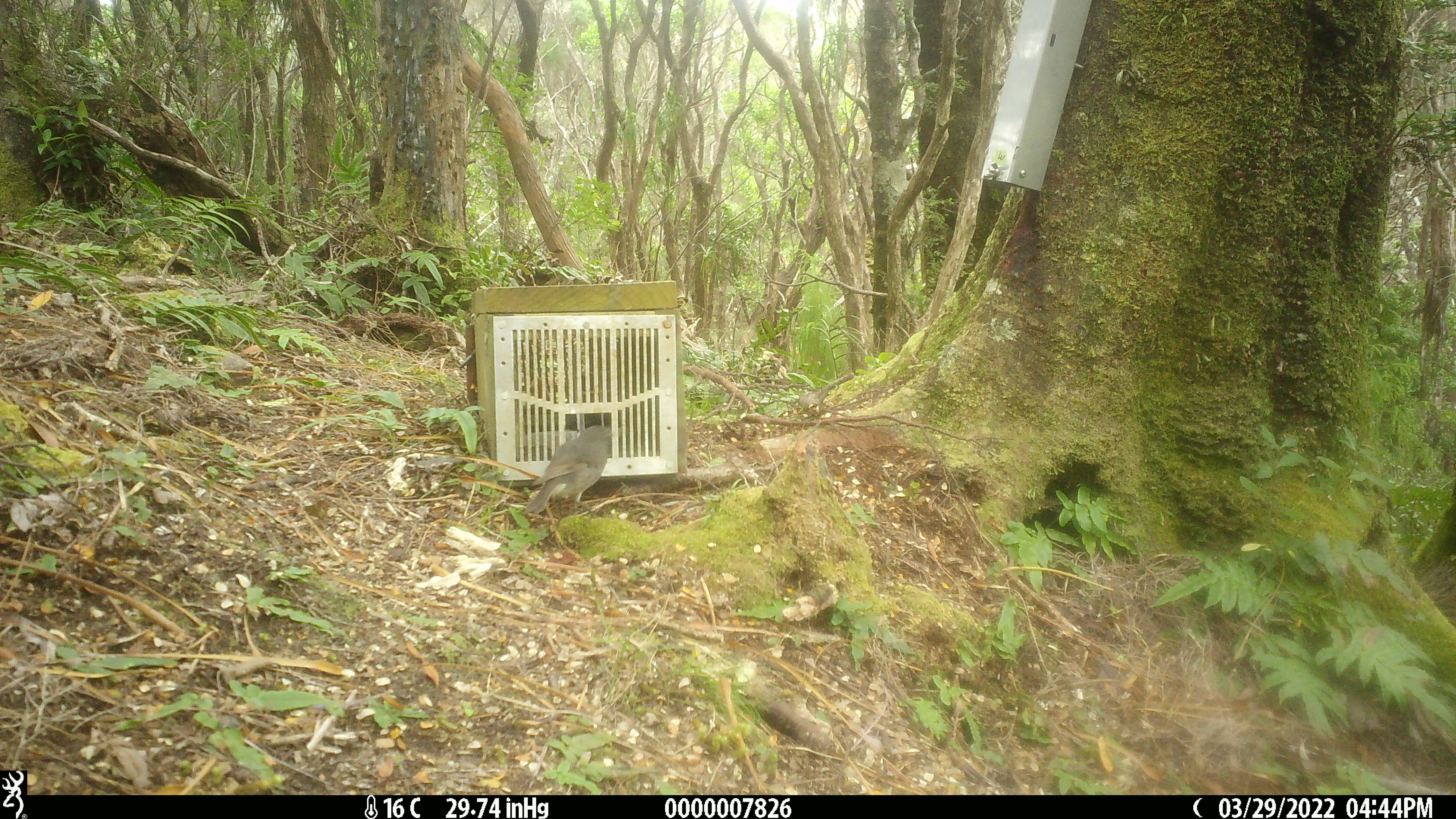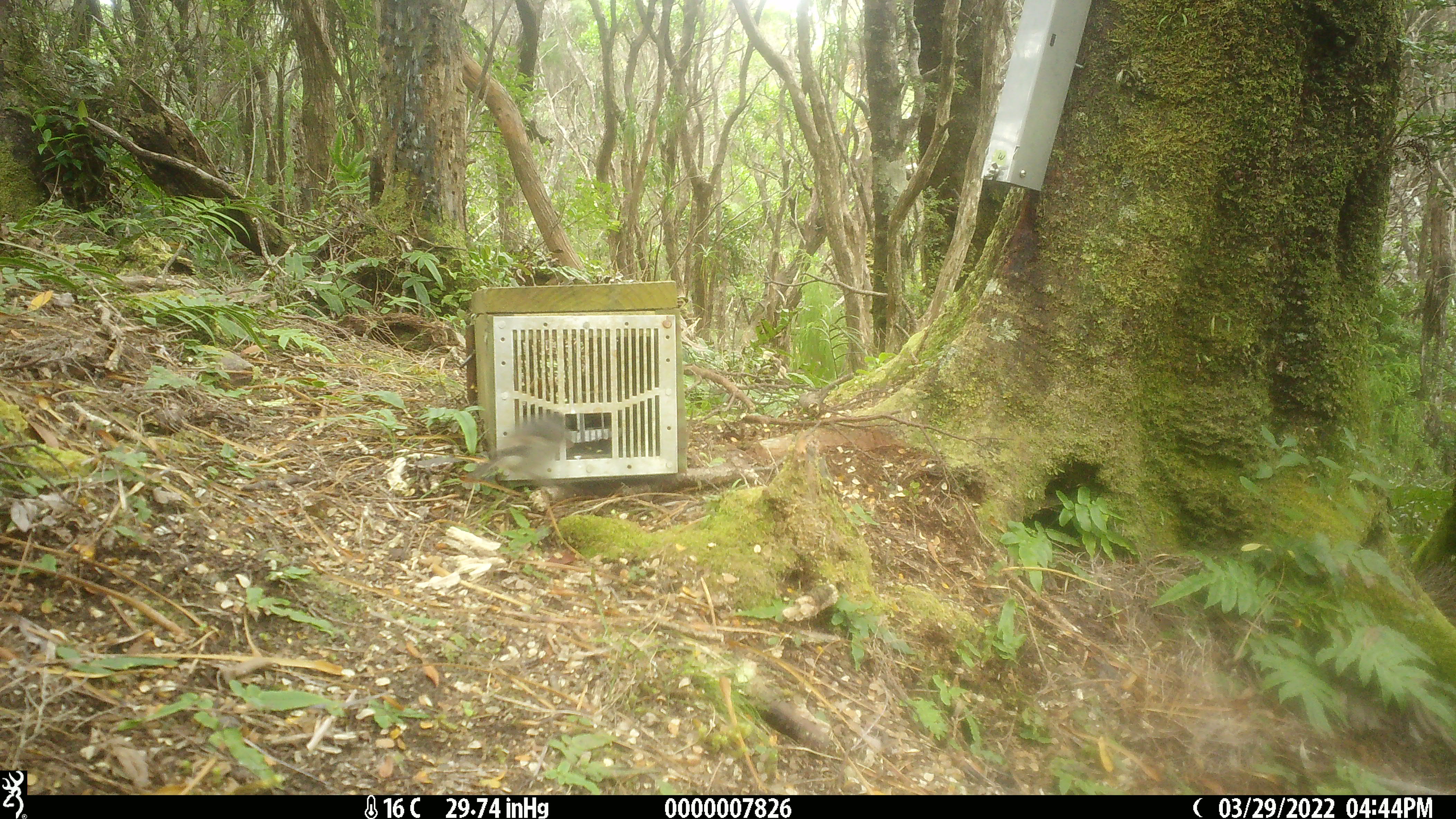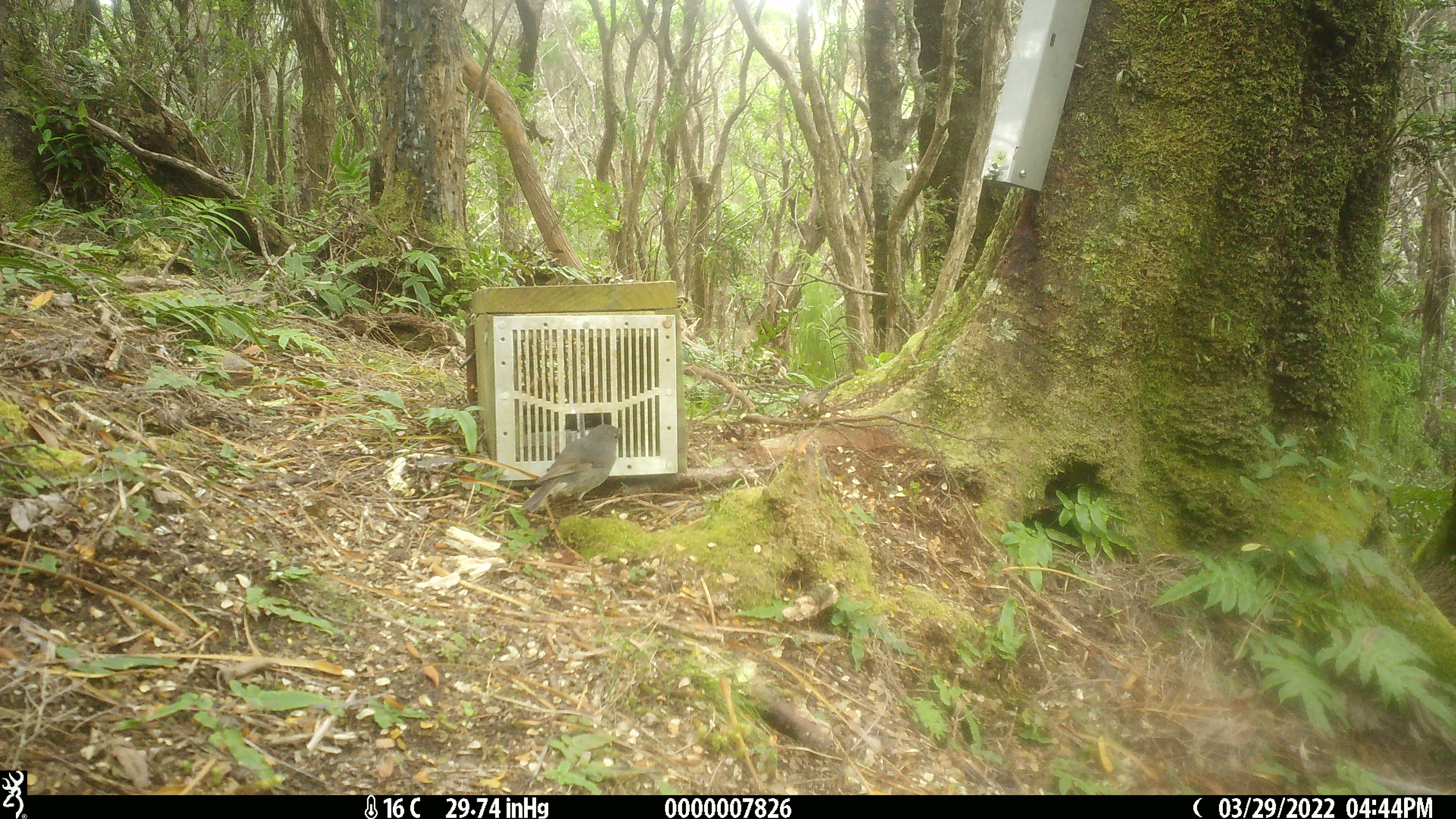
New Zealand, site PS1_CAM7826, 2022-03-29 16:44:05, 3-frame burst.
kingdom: Animalia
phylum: Chordata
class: Aves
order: Passeriformes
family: Petroicidae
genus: Petroica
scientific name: Petroica australis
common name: new zealand robin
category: robin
Robin (new zealand robin) (Petroica australis).